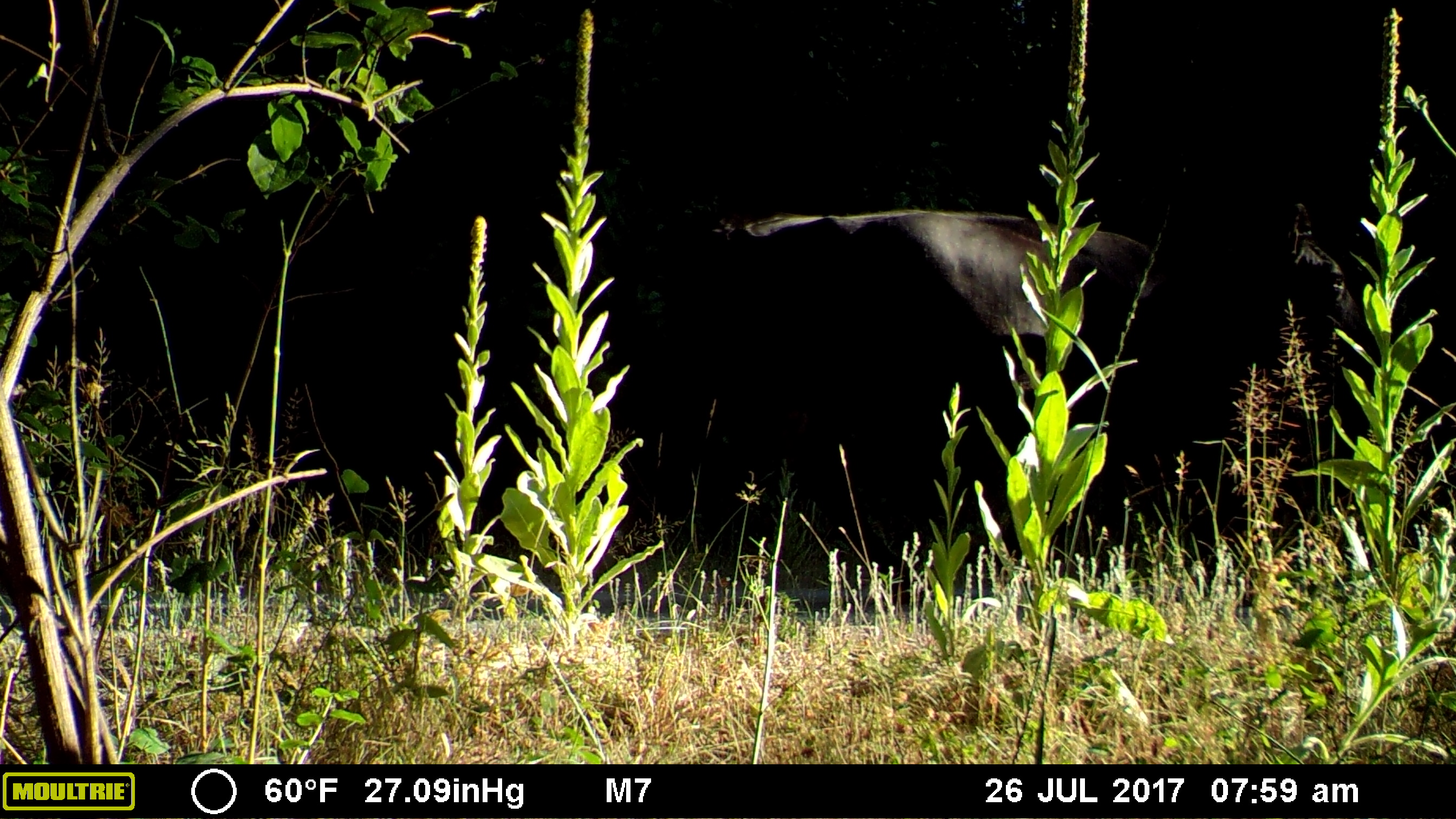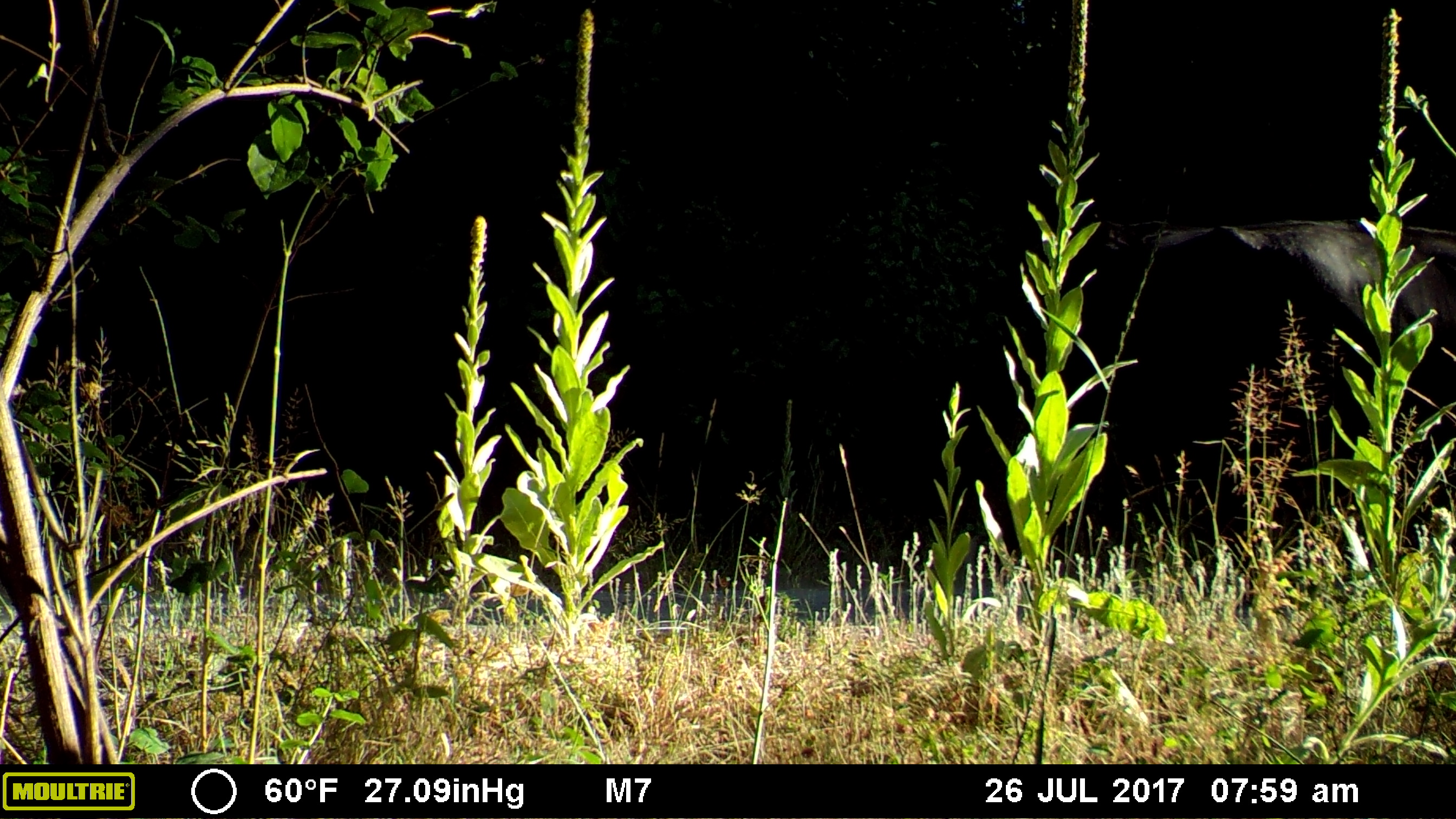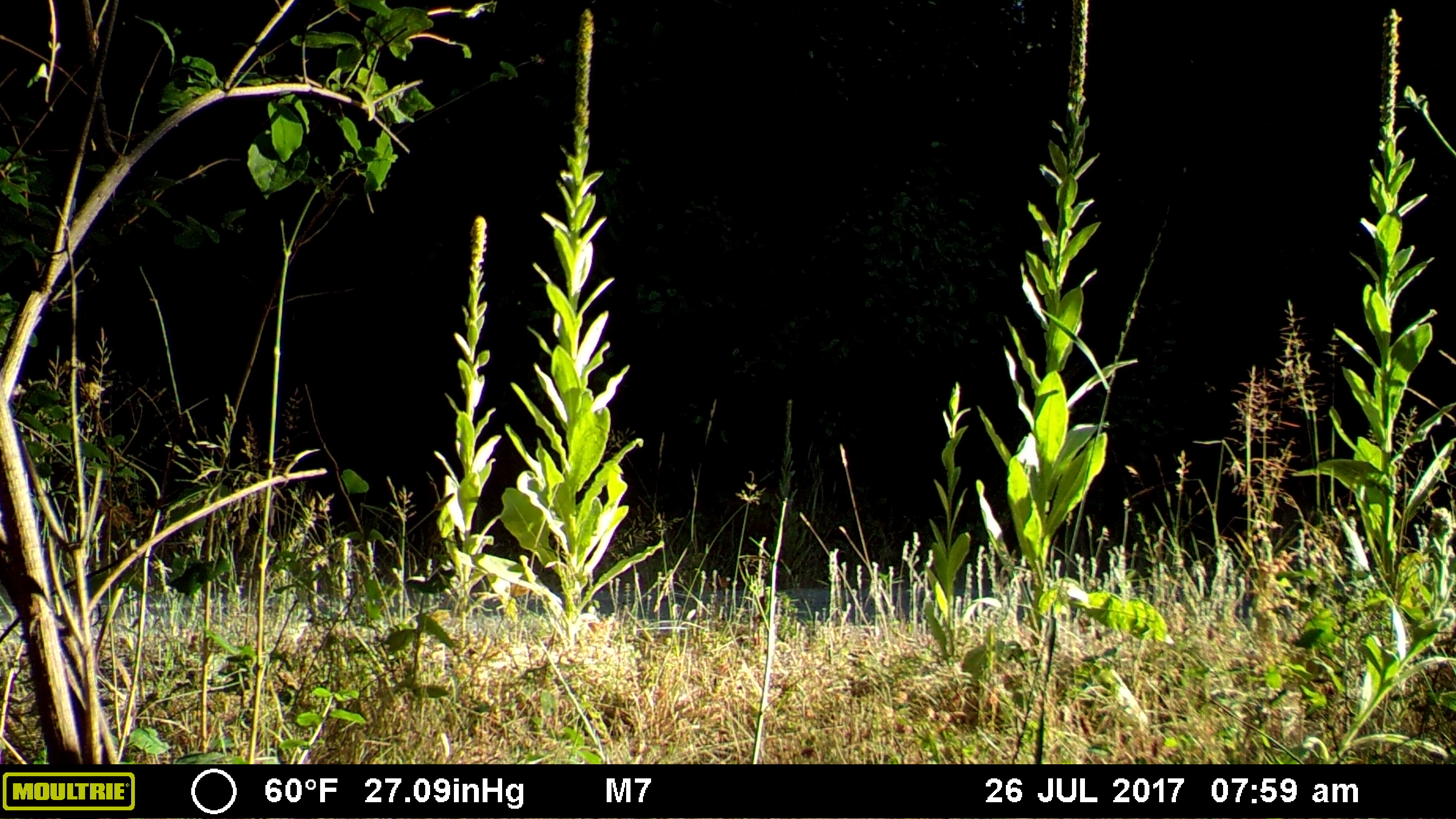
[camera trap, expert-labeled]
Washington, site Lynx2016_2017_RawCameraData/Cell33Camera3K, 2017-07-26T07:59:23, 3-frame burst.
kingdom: Animalia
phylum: Chordata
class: Mammalia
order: Artiodactyla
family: Bovidae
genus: Bos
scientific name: Bos taurus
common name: domestic cattle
Domestic cattle (Bos taurus). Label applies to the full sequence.